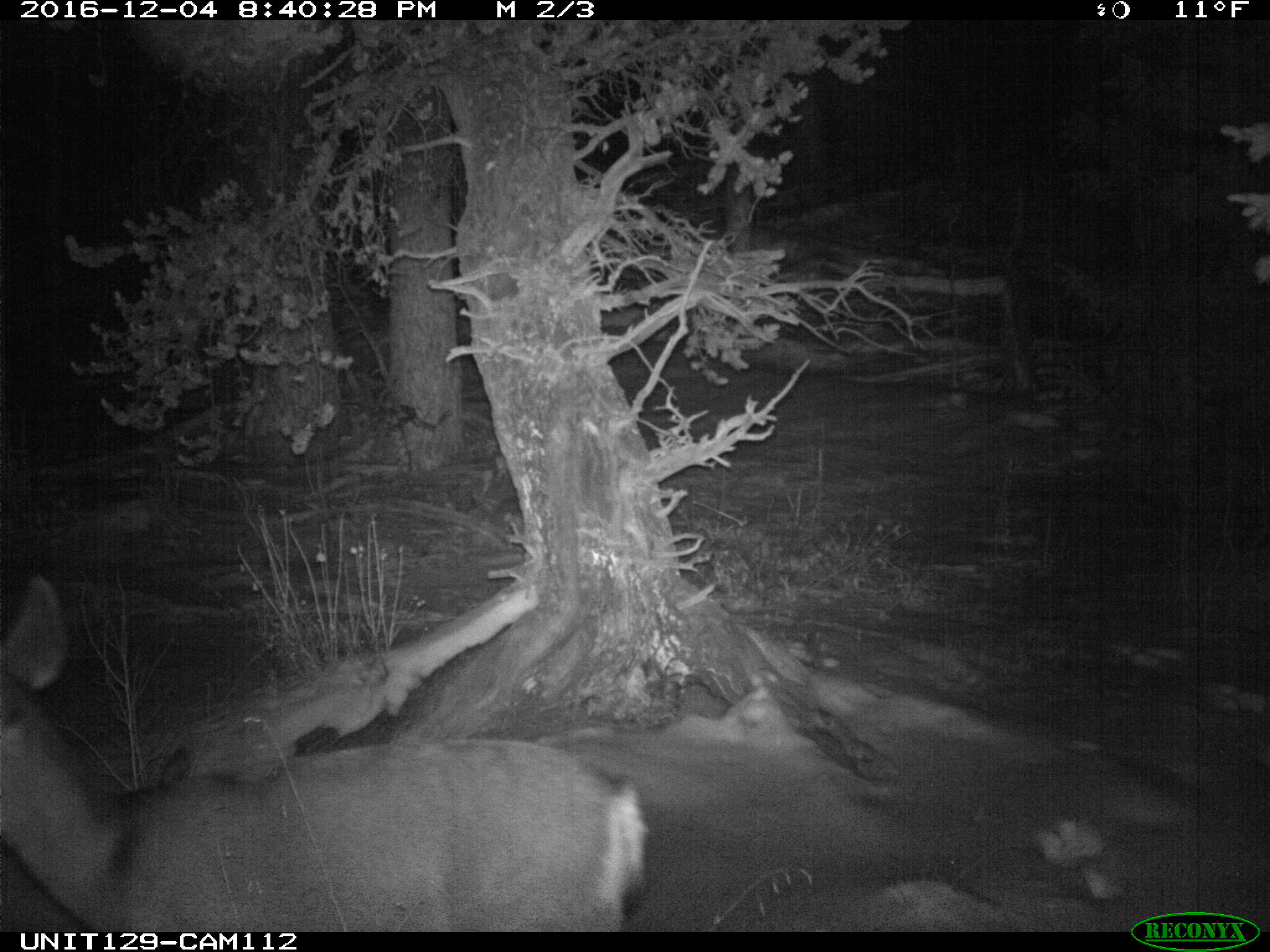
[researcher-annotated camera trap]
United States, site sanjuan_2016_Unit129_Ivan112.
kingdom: Animalia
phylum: Chordata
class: Mammalia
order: Artiodactyla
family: Cervidae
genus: Odocoileus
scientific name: Odocoileus hemionus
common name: mule deer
Odocoileus hemionus (mule deer).